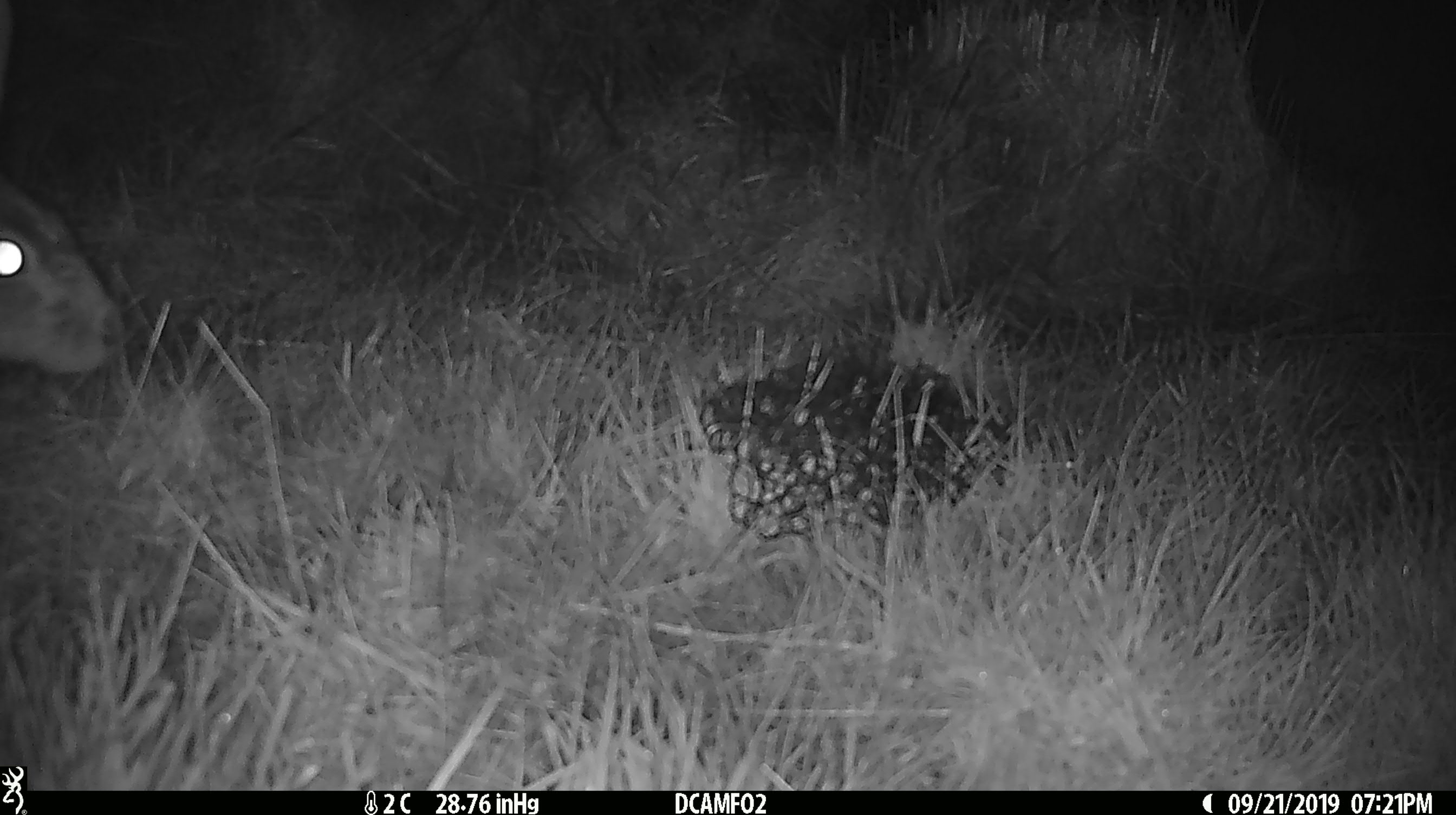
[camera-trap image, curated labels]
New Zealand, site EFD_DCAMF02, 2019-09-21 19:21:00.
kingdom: Animalia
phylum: Chordata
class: Mammalia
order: Lagomorpha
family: Leporidae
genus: Lepus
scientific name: Lepus europaeus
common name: brown hare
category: hare